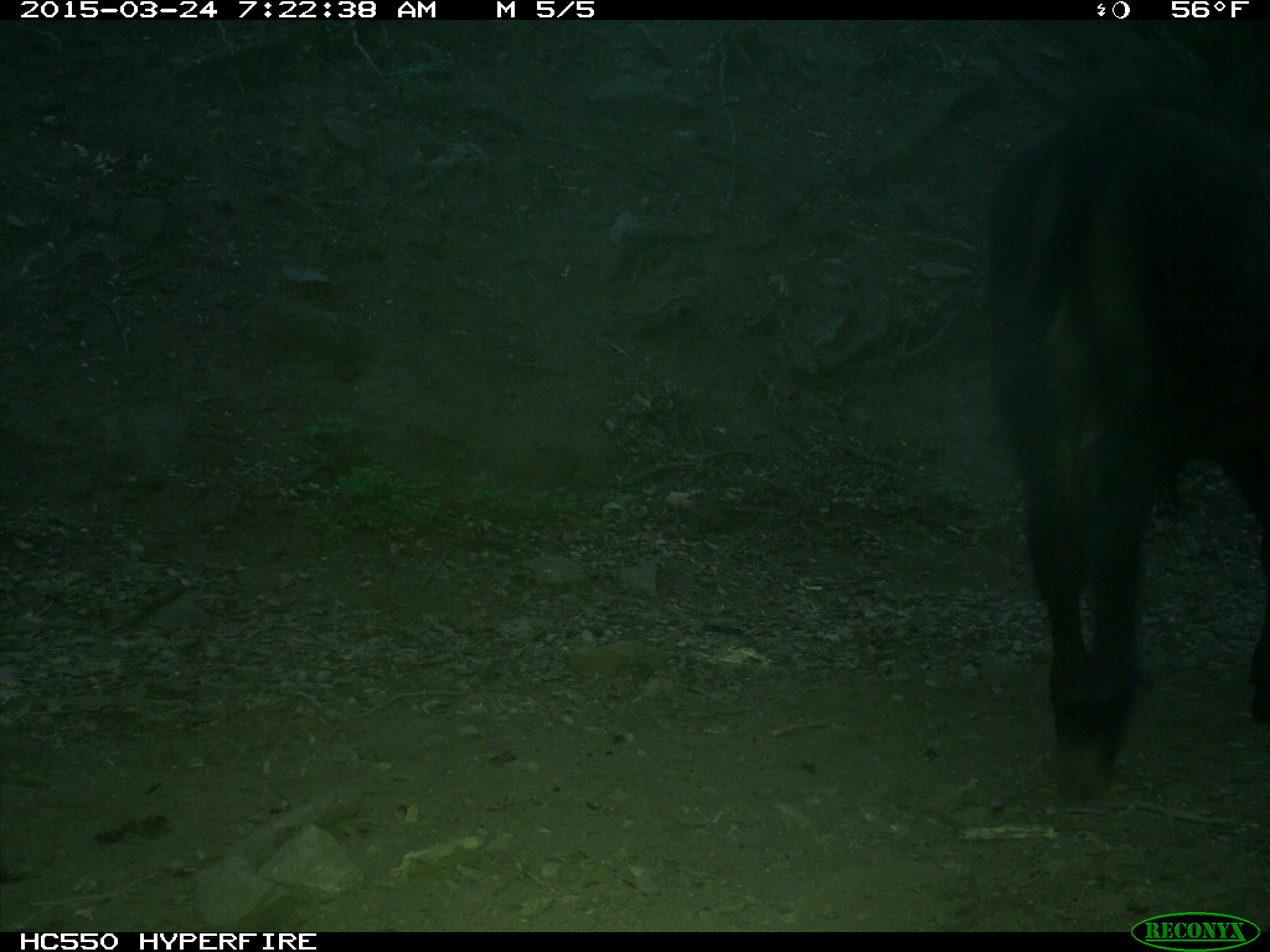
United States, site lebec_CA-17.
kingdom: Animalia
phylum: Chordata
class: Mammalia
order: Artiodactyla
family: Bovidae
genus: Bos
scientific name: Bos taurus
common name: domestic cow